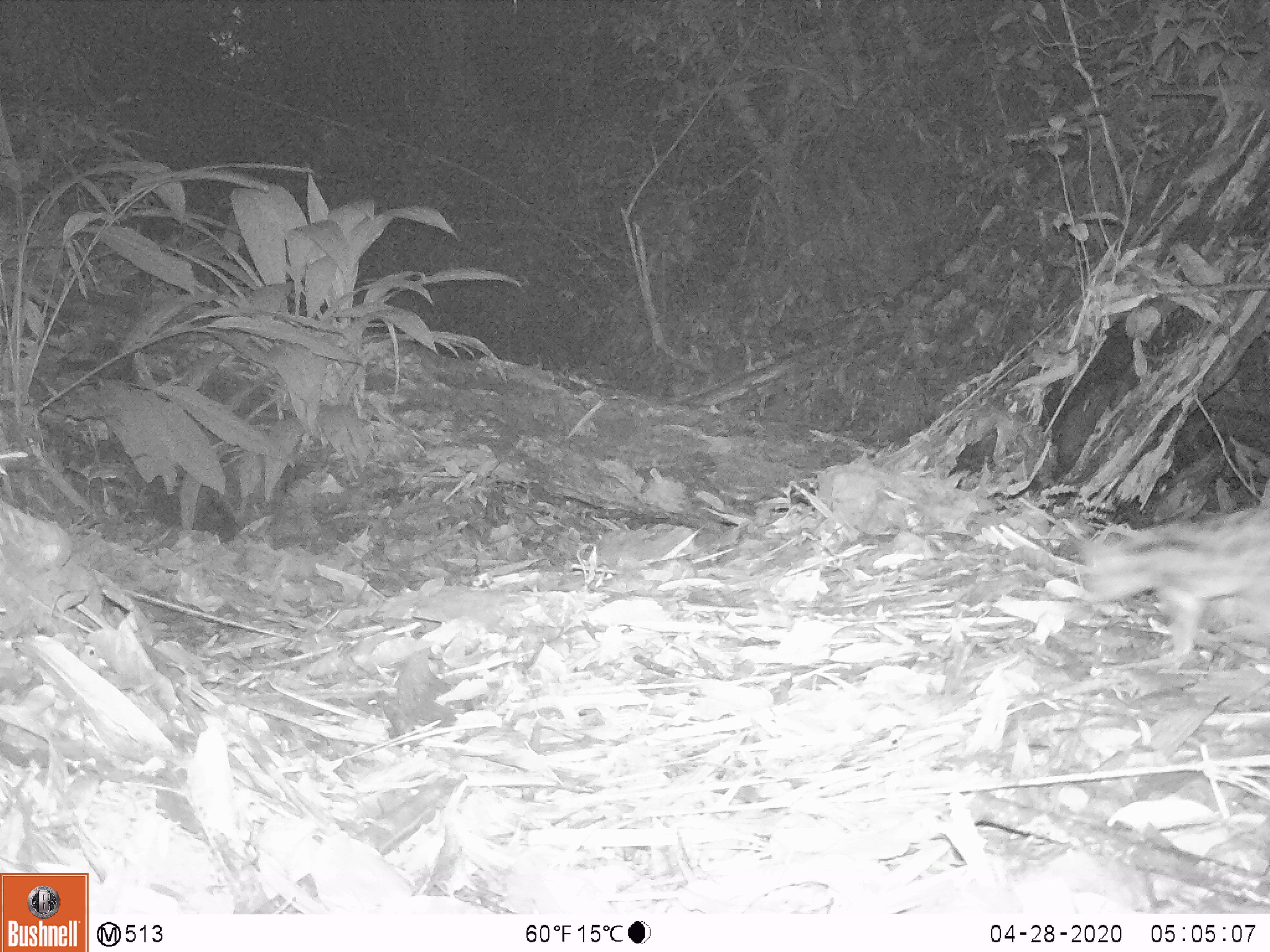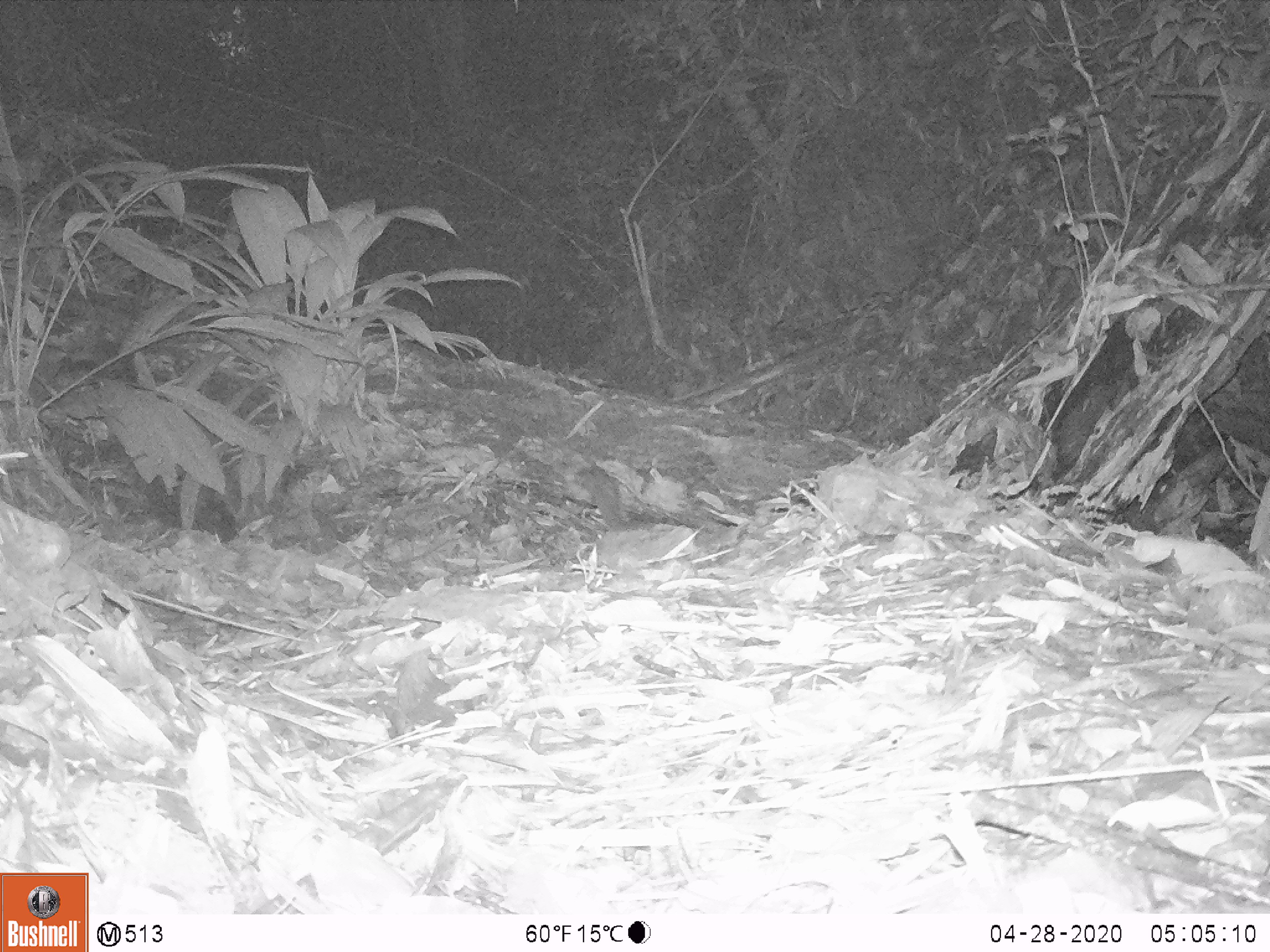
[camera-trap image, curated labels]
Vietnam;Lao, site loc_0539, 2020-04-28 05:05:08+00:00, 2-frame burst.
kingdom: Animalia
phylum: Chordata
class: Mammalia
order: Carnivora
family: Prionodontidae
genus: Prionodon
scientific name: Prionodon pardicolor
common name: spotted linsang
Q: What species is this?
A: Spotted linsang (Prionodon pardicolor).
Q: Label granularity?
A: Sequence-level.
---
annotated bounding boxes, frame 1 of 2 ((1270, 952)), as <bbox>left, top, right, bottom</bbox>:
spotted linsang: <bbox>1078, 504, 1270, 667</bbox>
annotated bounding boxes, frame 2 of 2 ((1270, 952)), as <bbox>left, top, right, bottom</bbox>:
spotted linsang: <bbox>373, 644, 458, 749</bbox>